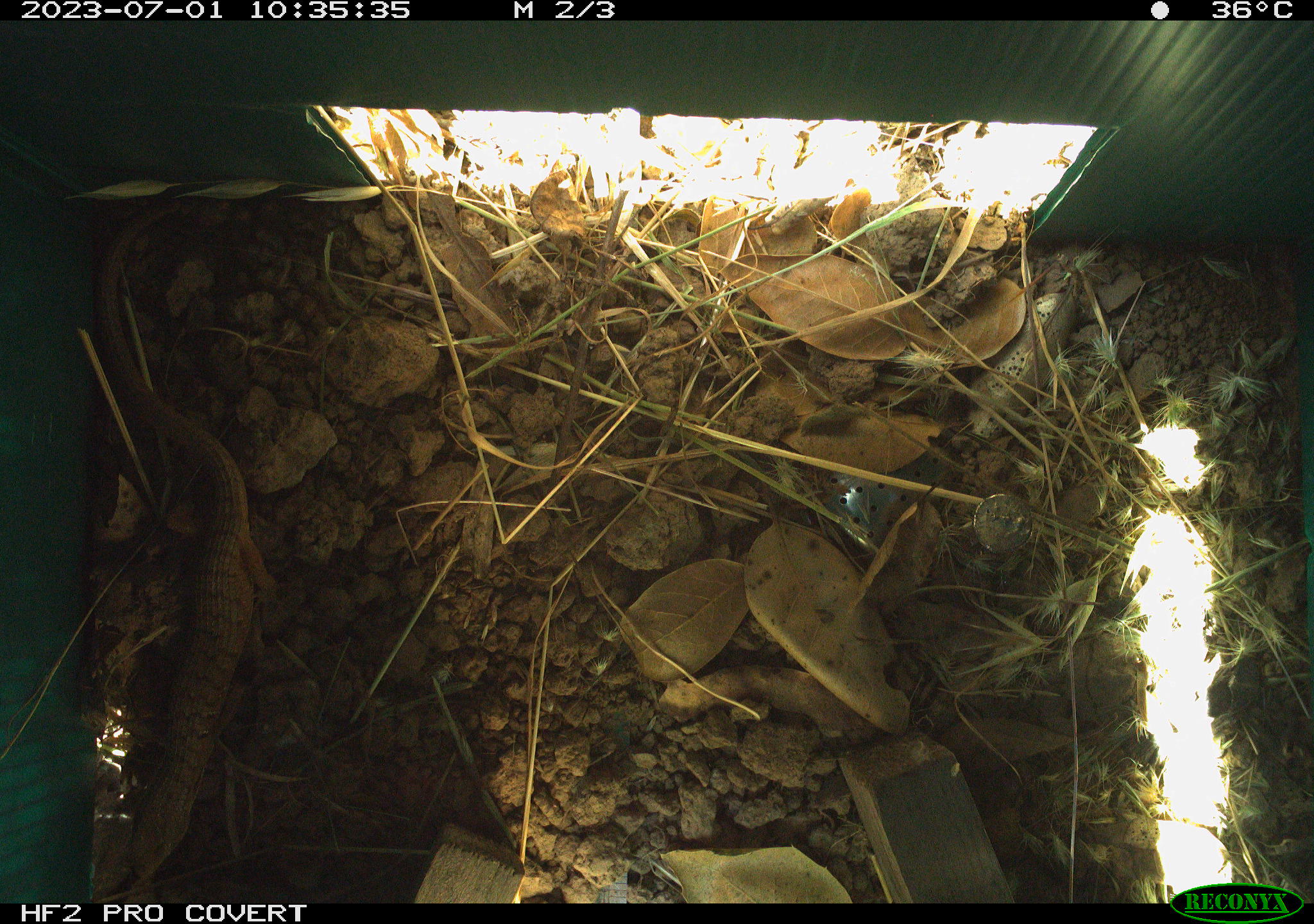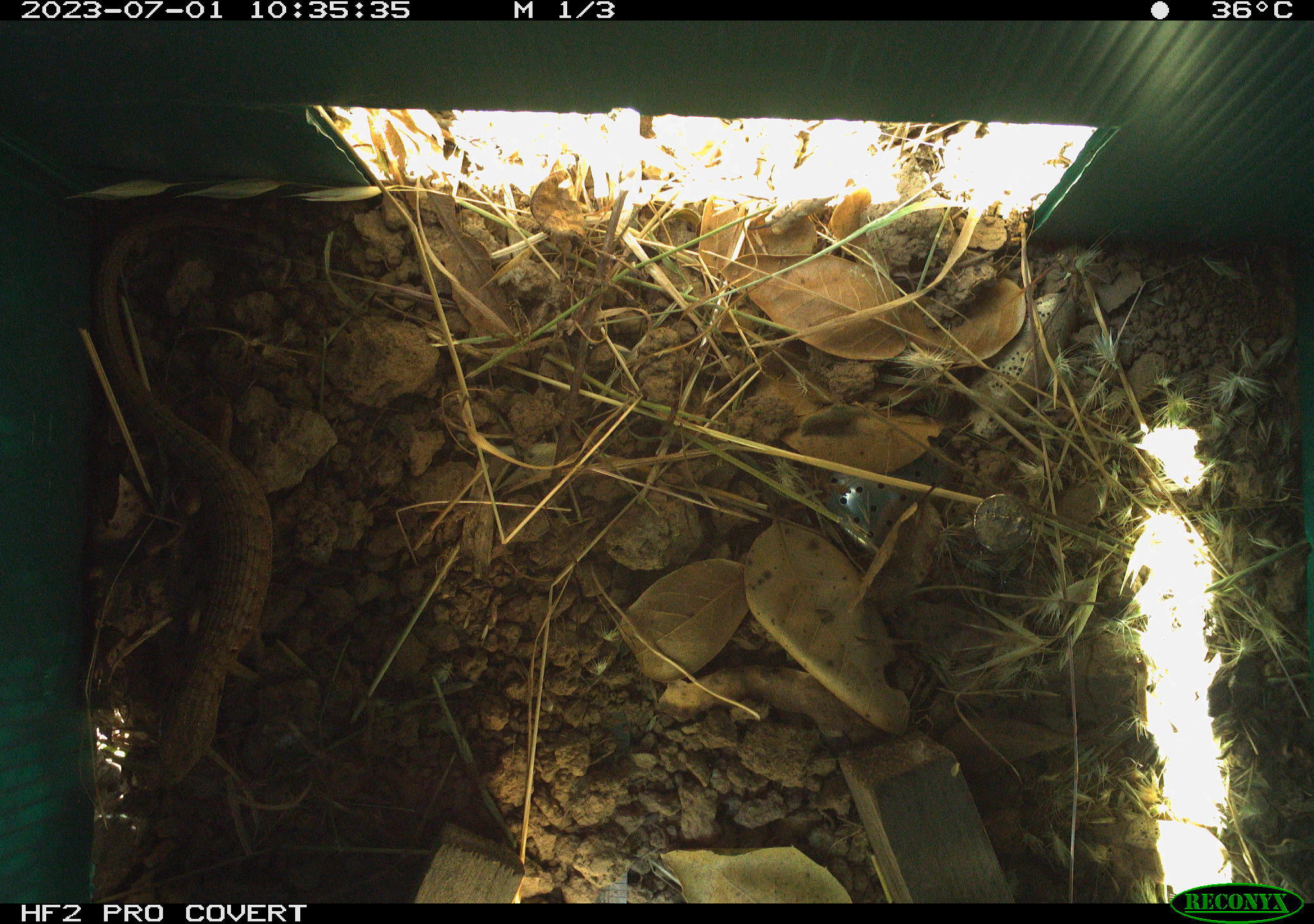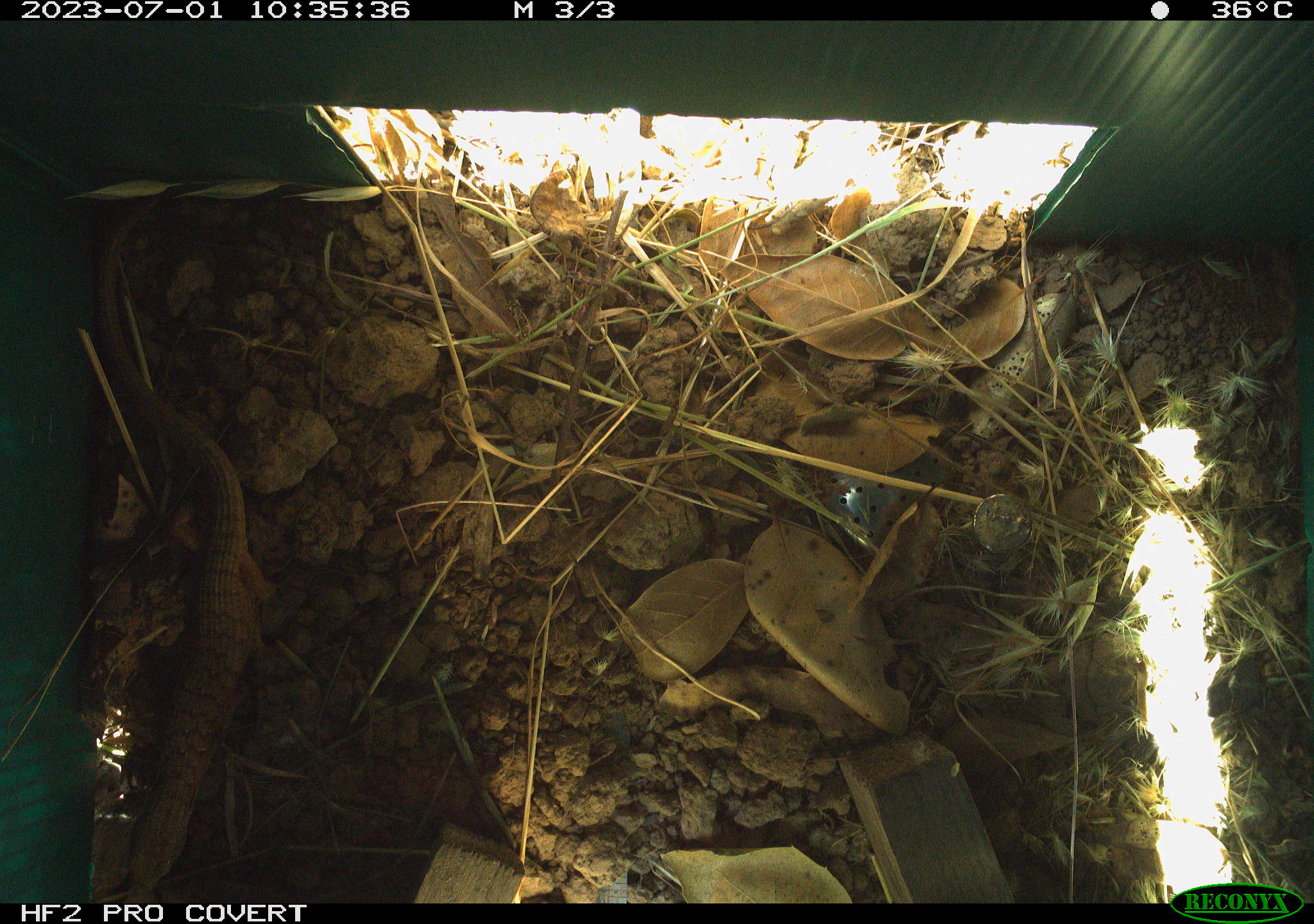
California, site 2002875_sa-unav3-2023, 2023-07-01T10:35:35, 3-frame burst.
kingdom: Animalia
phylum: Chordata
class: Reptilia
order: Squamata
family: Anguidae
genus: Elgaria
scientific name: Elgaria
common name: alligator lizards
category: elgaria species